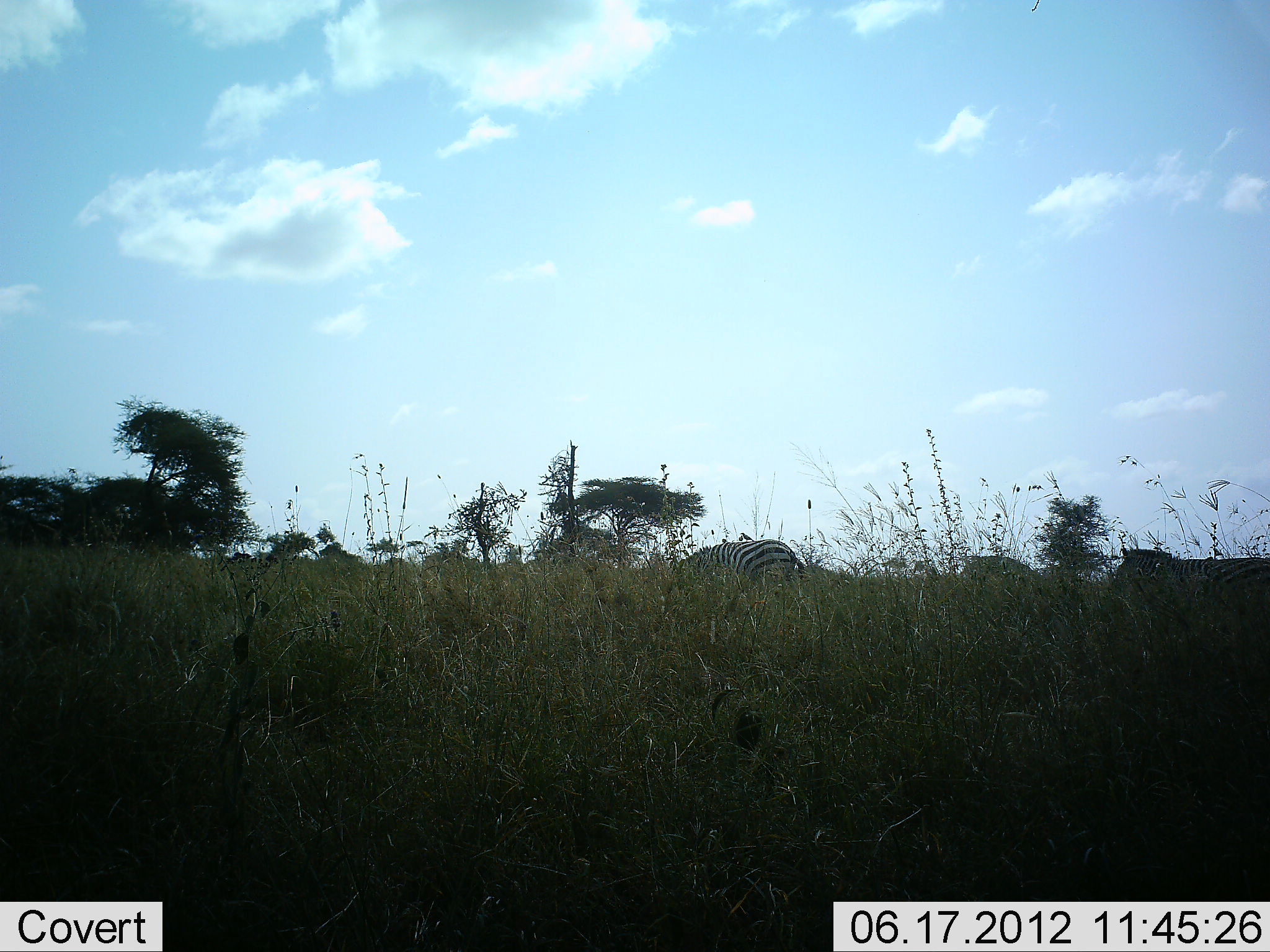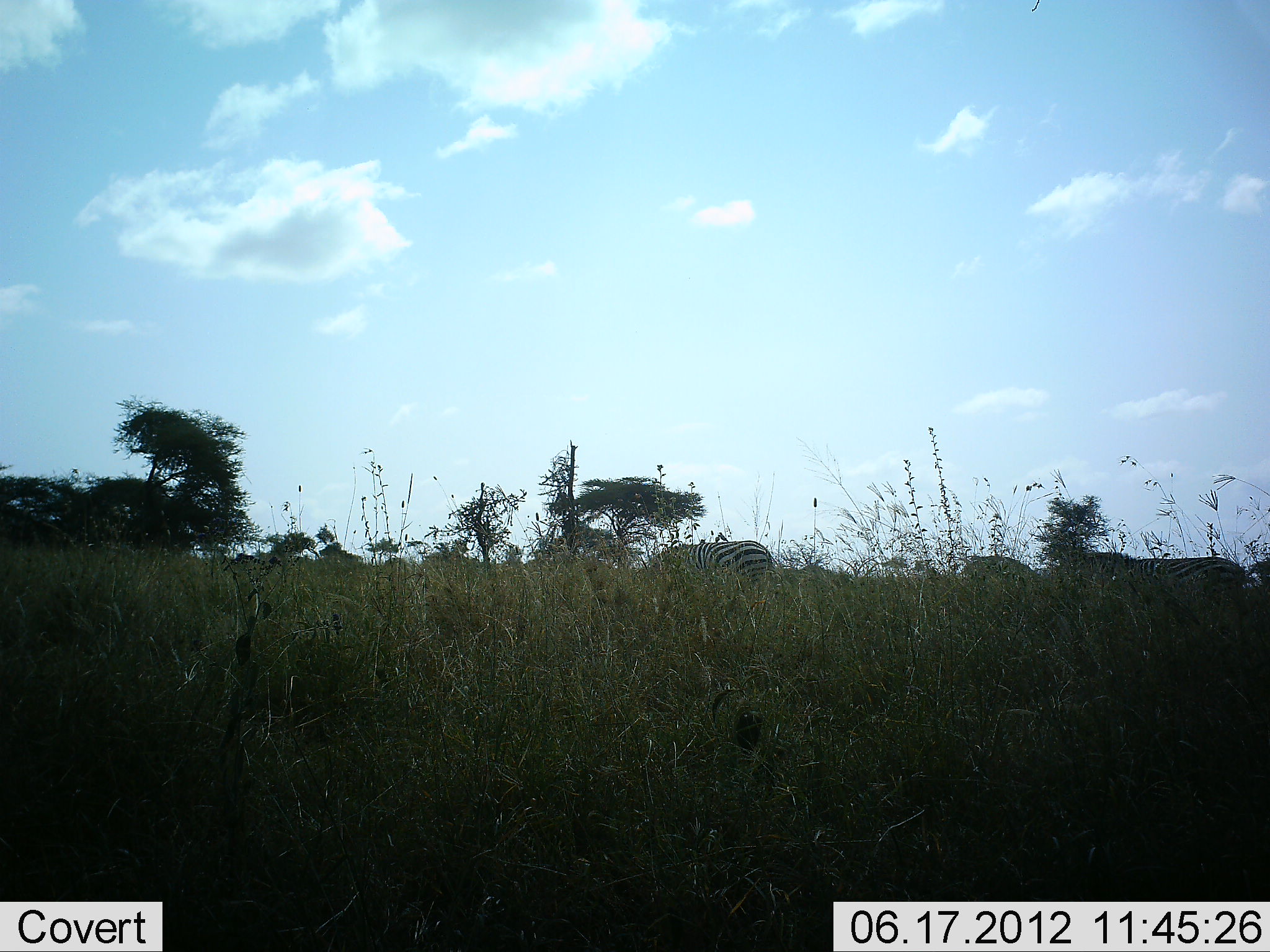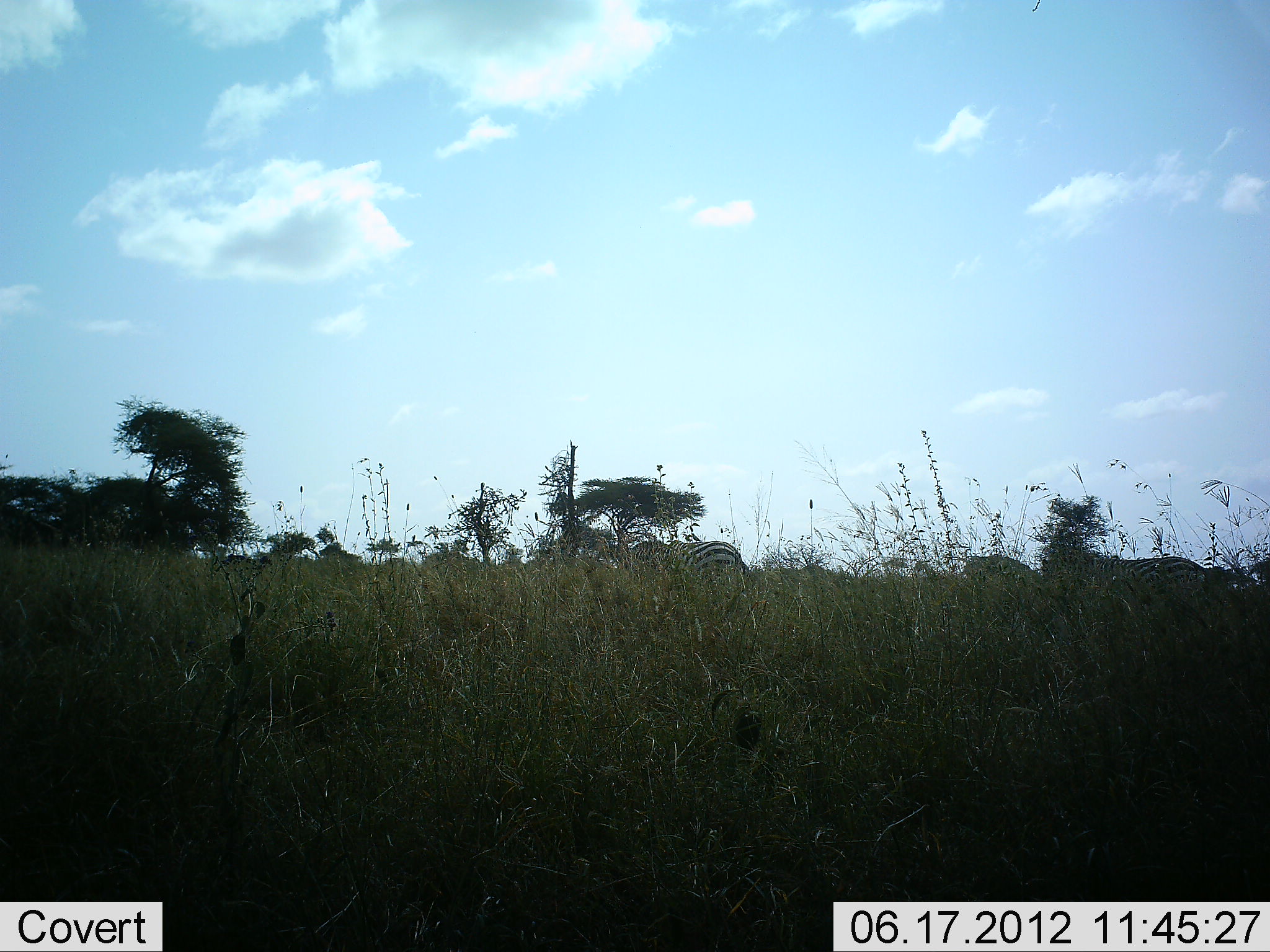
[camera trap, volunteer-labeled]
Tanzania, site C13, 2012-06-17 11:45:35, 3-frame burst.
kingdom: Animalia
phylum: Chordata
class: Mammalia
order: Perissodactyla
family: Equidae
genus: Equus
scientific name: Equus quagga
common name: plains zebra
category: zebra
Zebra (plains zebra) (Equus quagga), count 2. Behavior (volunteer vote fractions): standing 10%, resting 0%, moving 90%, interacting 0%. Young present (vote fraction): 0%. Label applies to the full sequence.